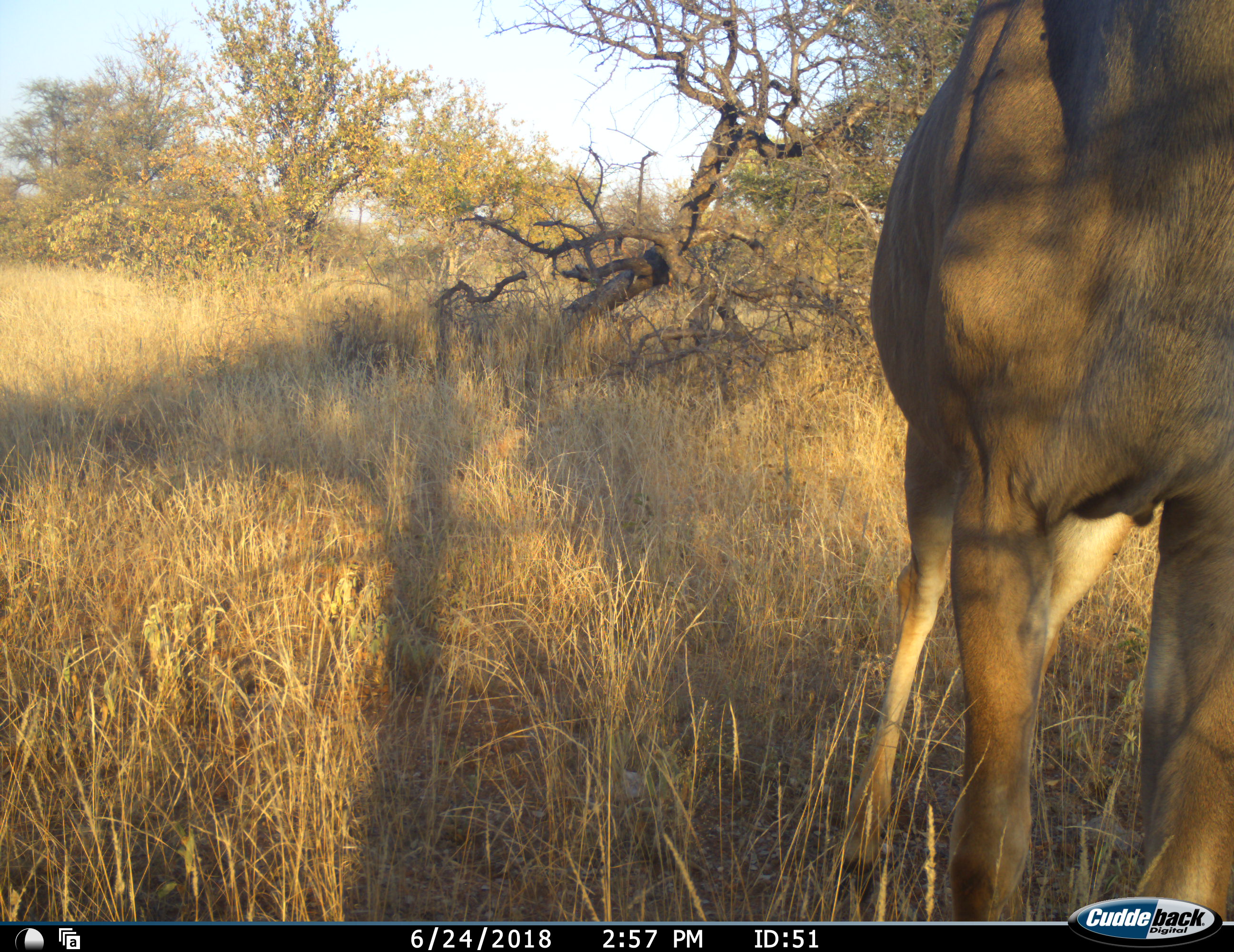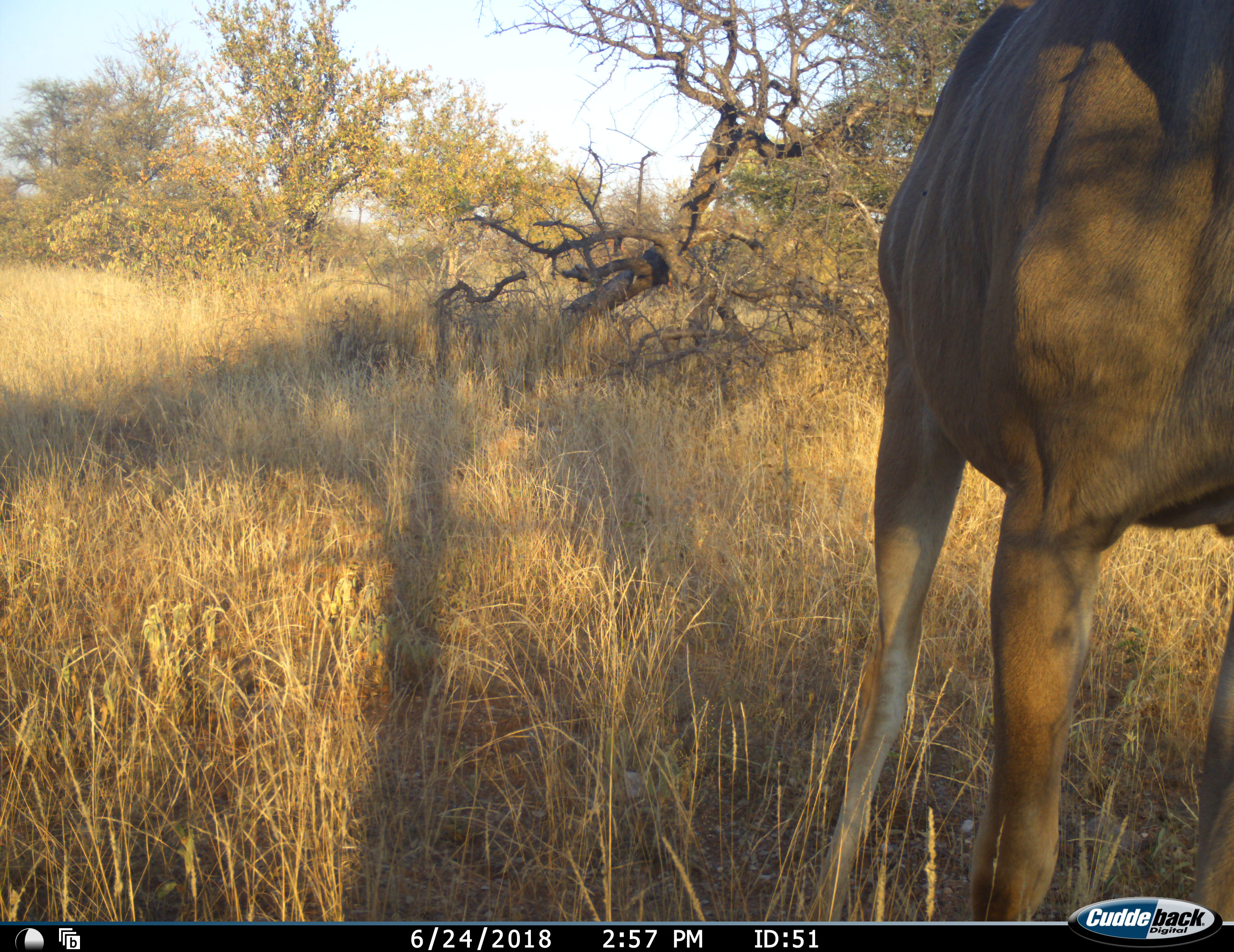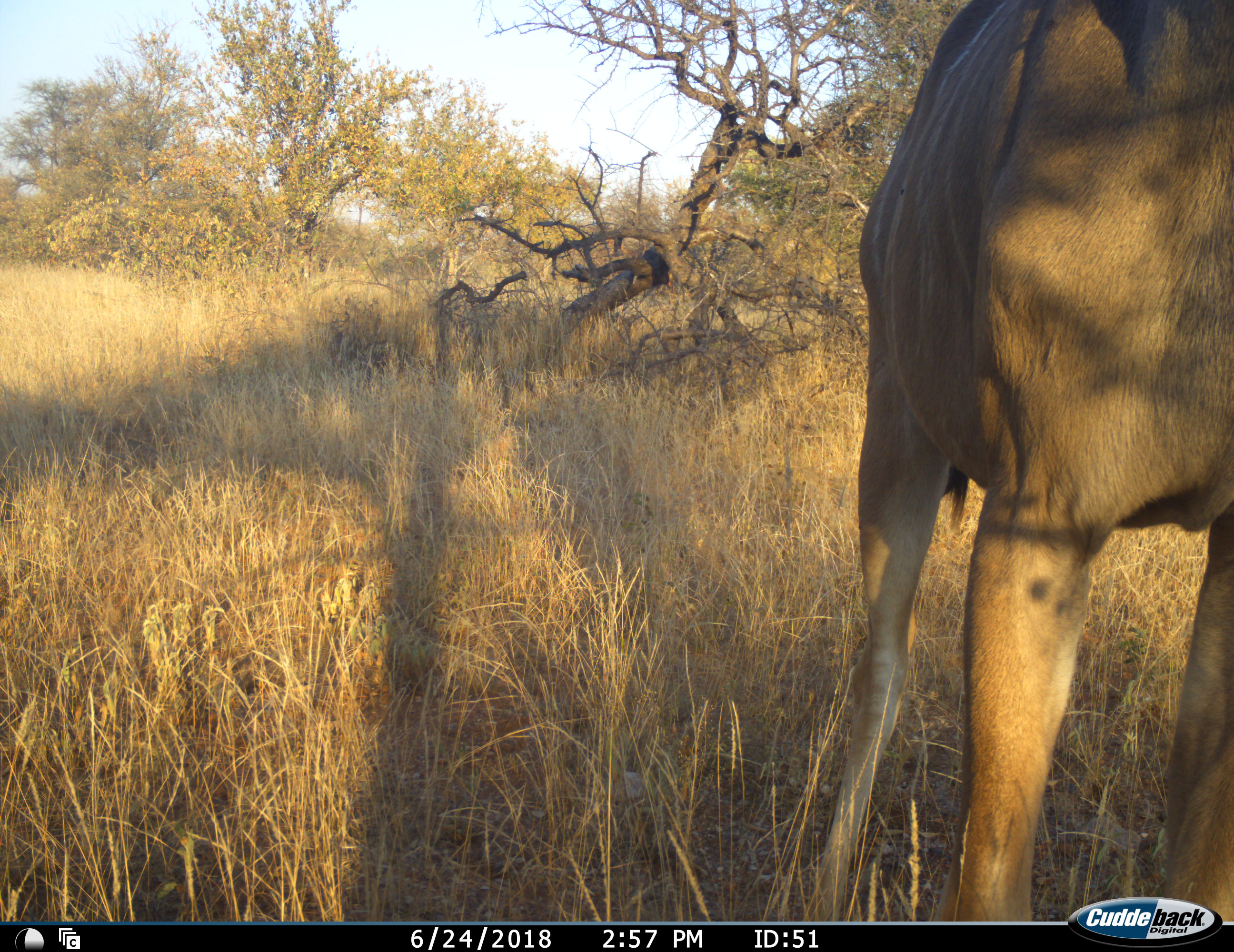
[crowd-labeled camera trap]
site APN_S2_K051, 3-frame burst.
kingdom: Animalia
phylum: Chordata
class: Mammalia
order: Artiodactyla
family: Bovidae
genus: Tragelaphus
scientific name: Tragelaphus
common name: kudu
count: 1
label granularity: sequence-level